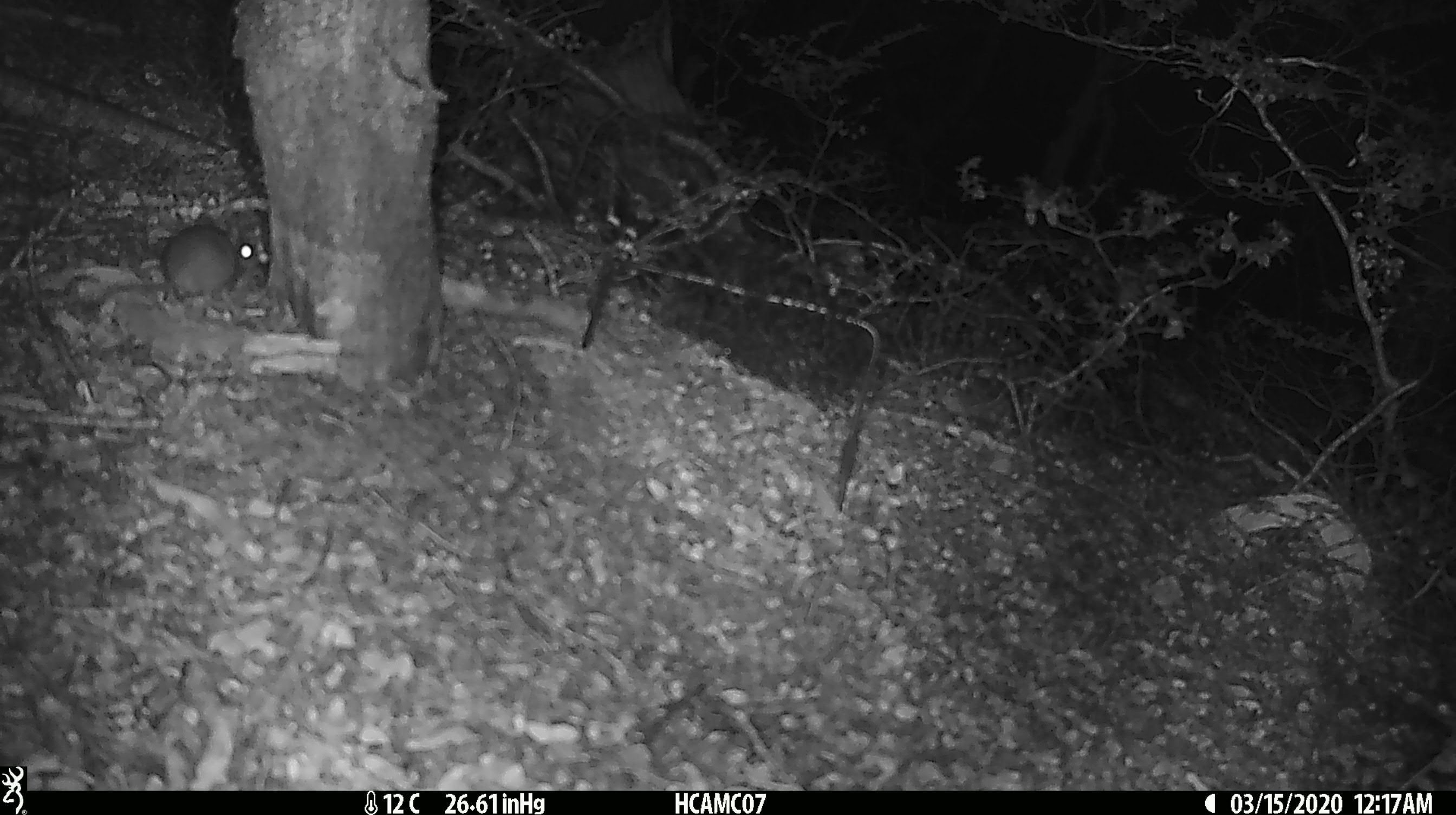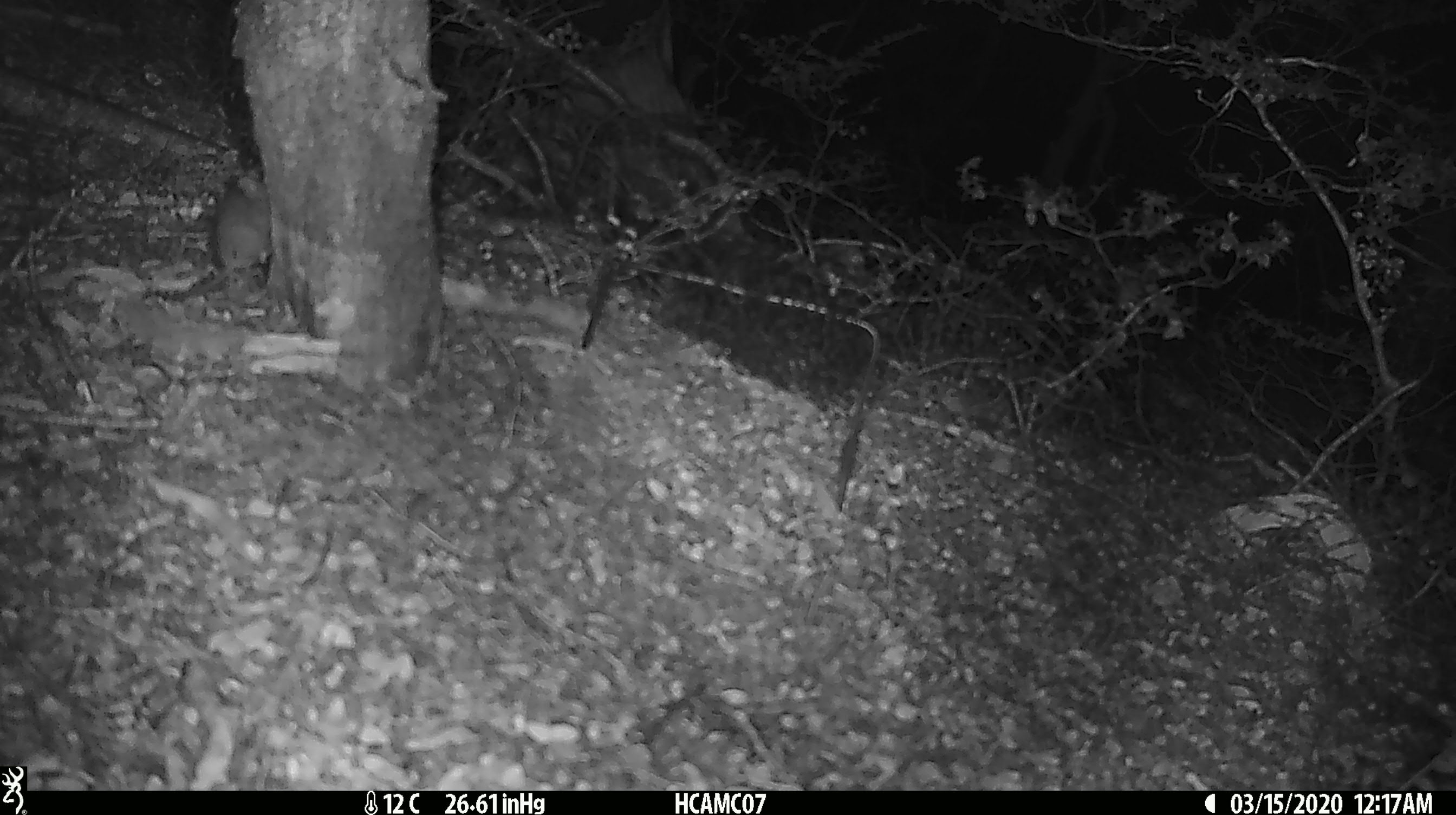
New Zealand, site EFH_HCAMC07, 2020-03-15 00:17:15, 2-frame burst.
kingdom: Animalia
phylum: Chordata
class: Mammalia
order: Rodentia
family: Muridae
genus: Mus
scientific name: Mus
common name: mouse